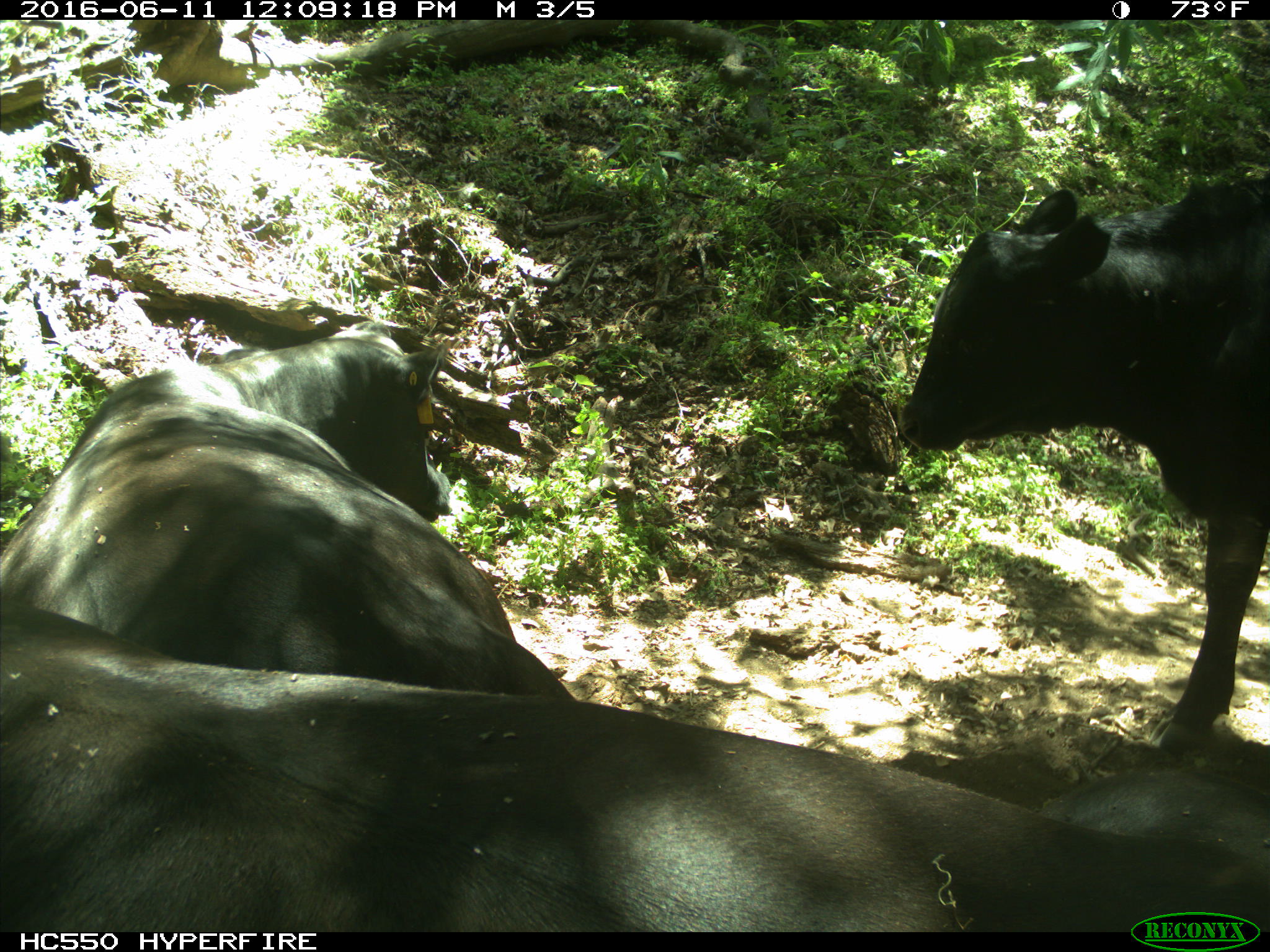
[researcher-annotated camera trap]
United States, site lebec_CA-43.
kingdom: Animalia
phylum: Chordata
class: Mammalia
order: Artiodactyla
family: Bovidae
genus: Bos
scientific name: Bos taurus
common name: domestic cow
Bos taurus (domestic cow).